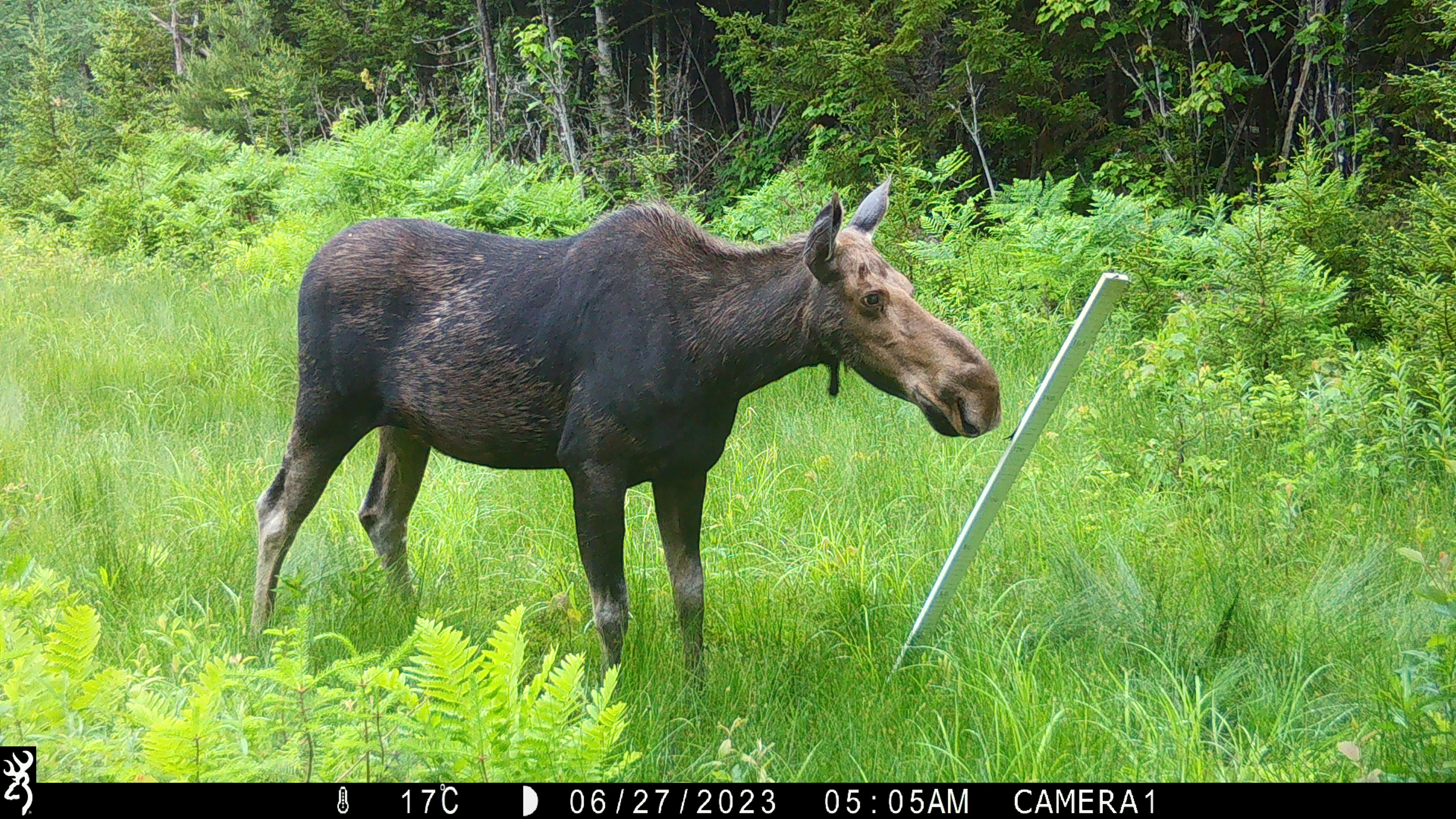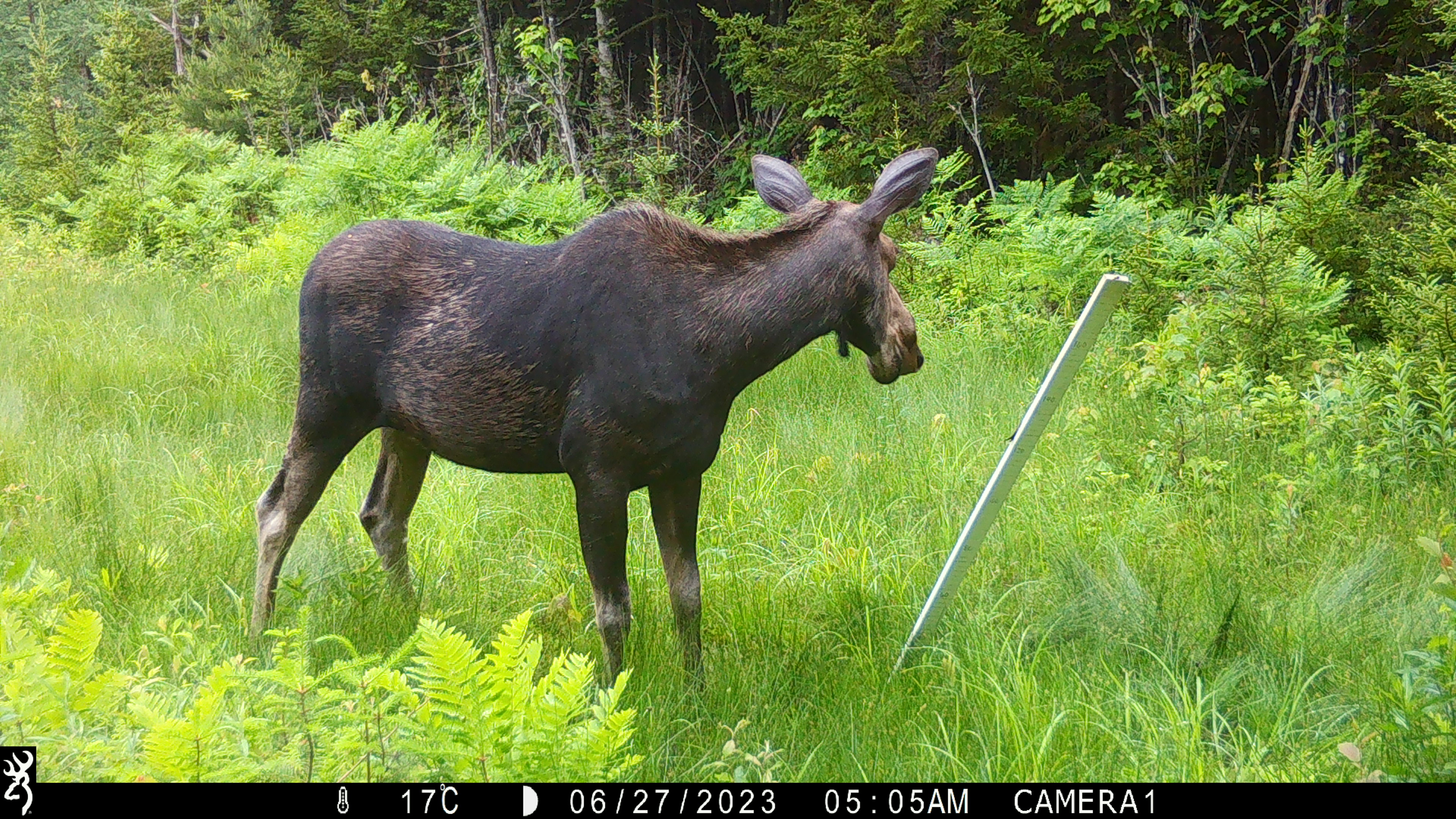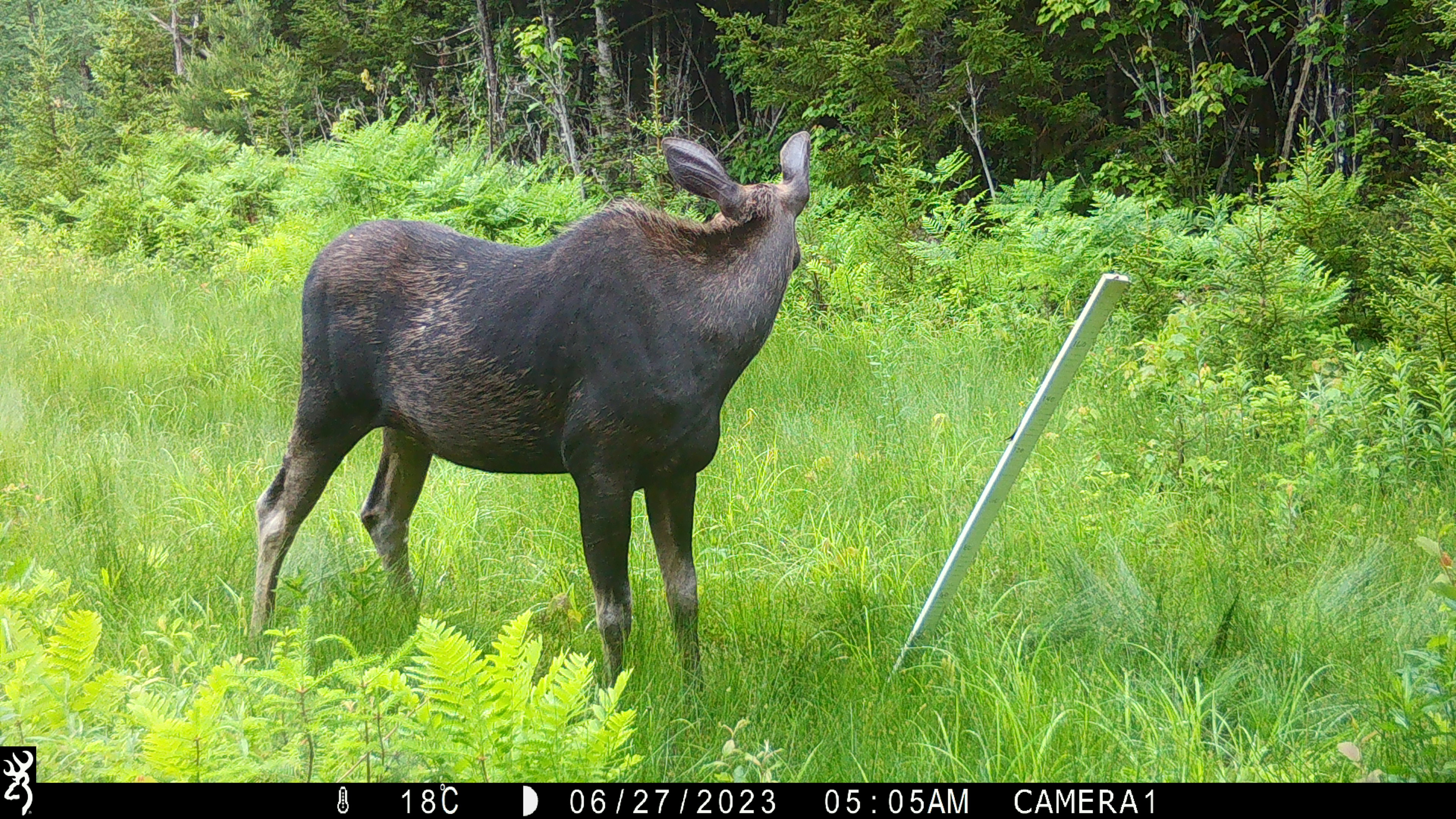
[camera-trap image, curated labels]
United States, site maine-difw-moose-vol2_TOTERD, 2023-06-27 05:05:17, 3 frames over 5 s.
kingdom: Animalia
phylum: Chordata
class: Mammalia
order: Artiodactyla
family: Cervidae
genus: Alces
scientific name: Alces alces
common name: moose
Moose (Alces alces).